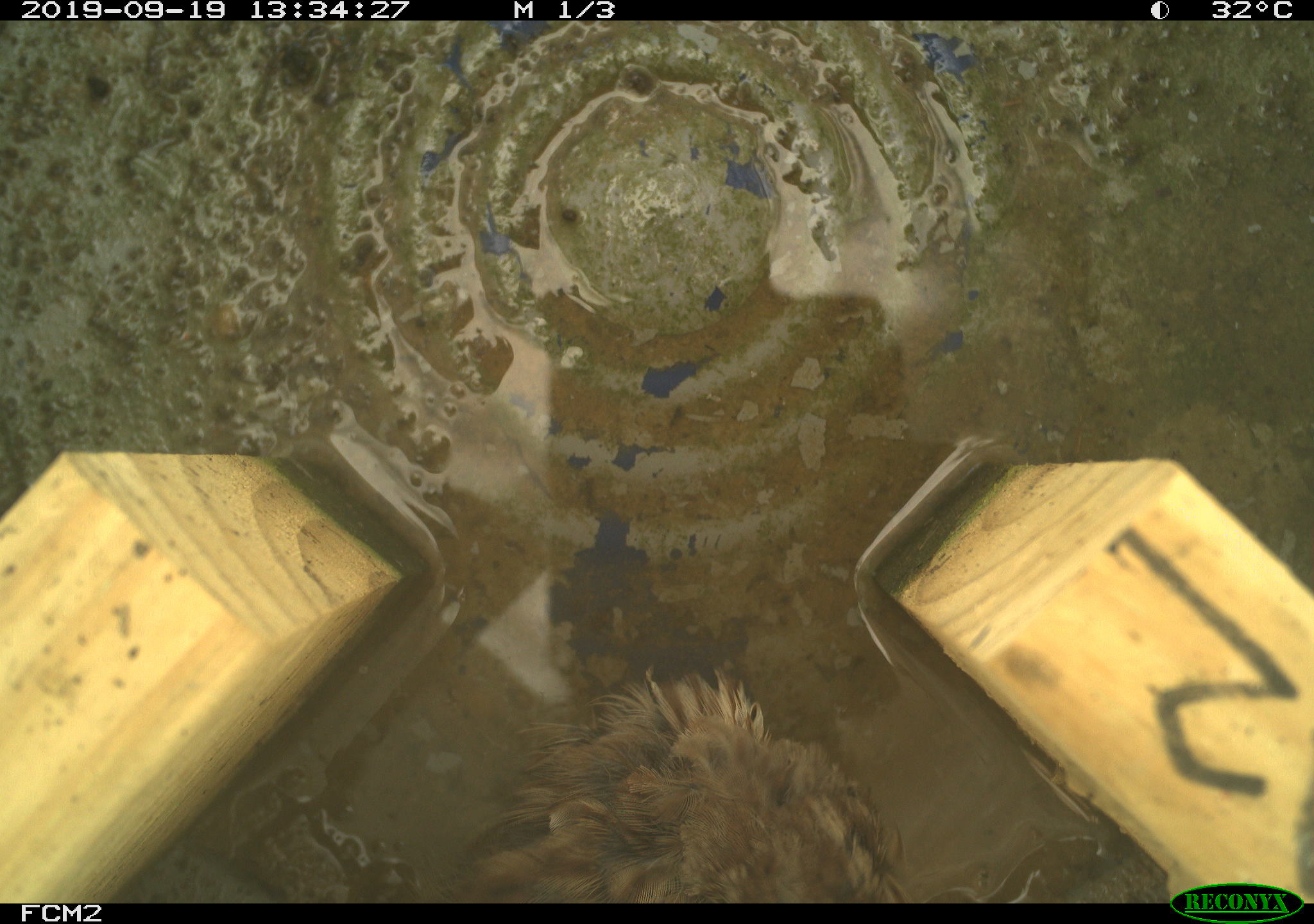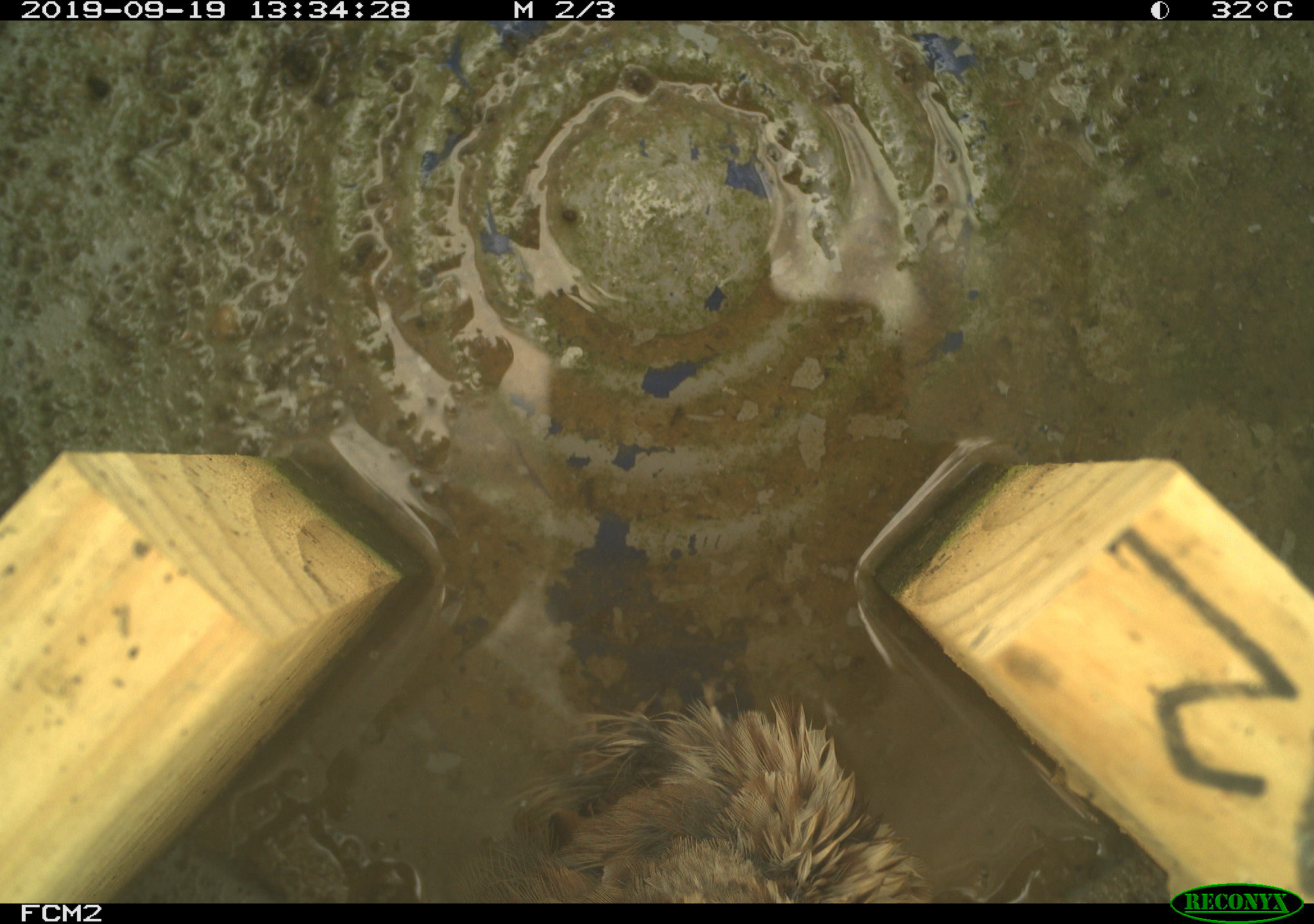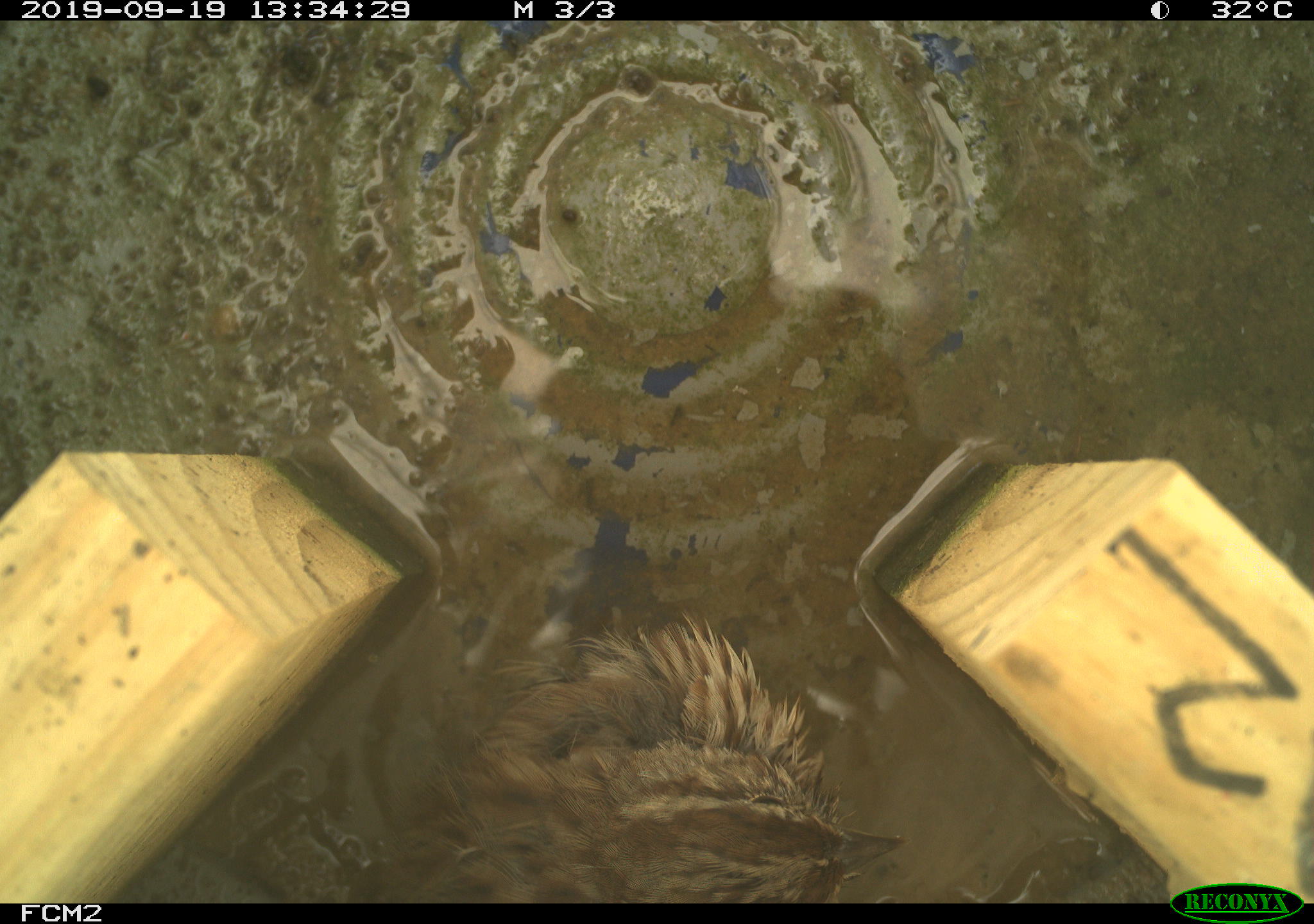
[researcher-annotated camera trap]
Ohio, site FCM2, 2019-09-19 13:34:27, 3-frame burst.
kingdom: Animalia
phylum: Chordata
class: Aves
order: Passeriformes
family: Passerellidae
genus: Melospiza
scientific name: Melospiza melodia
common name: song sparrow